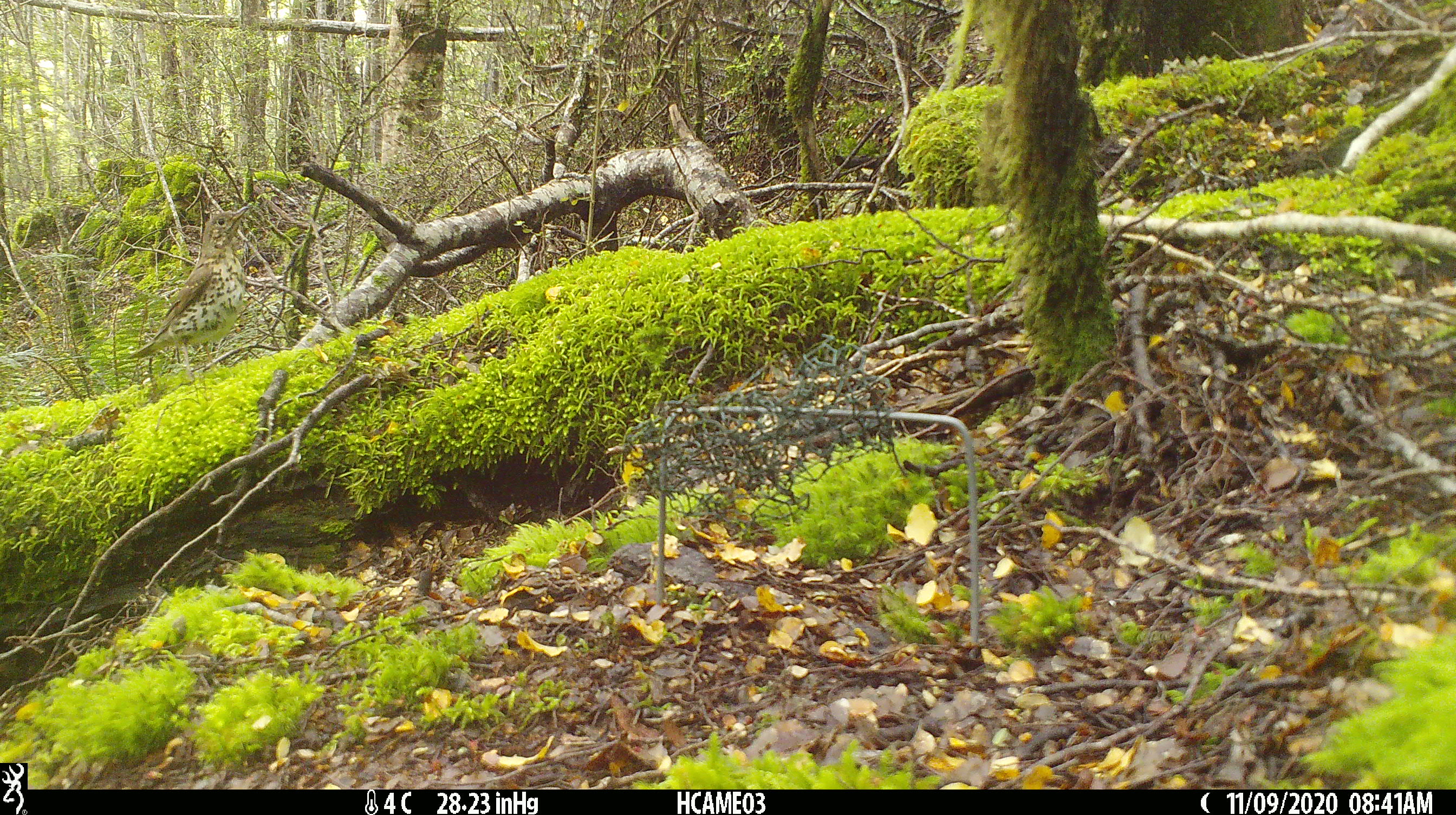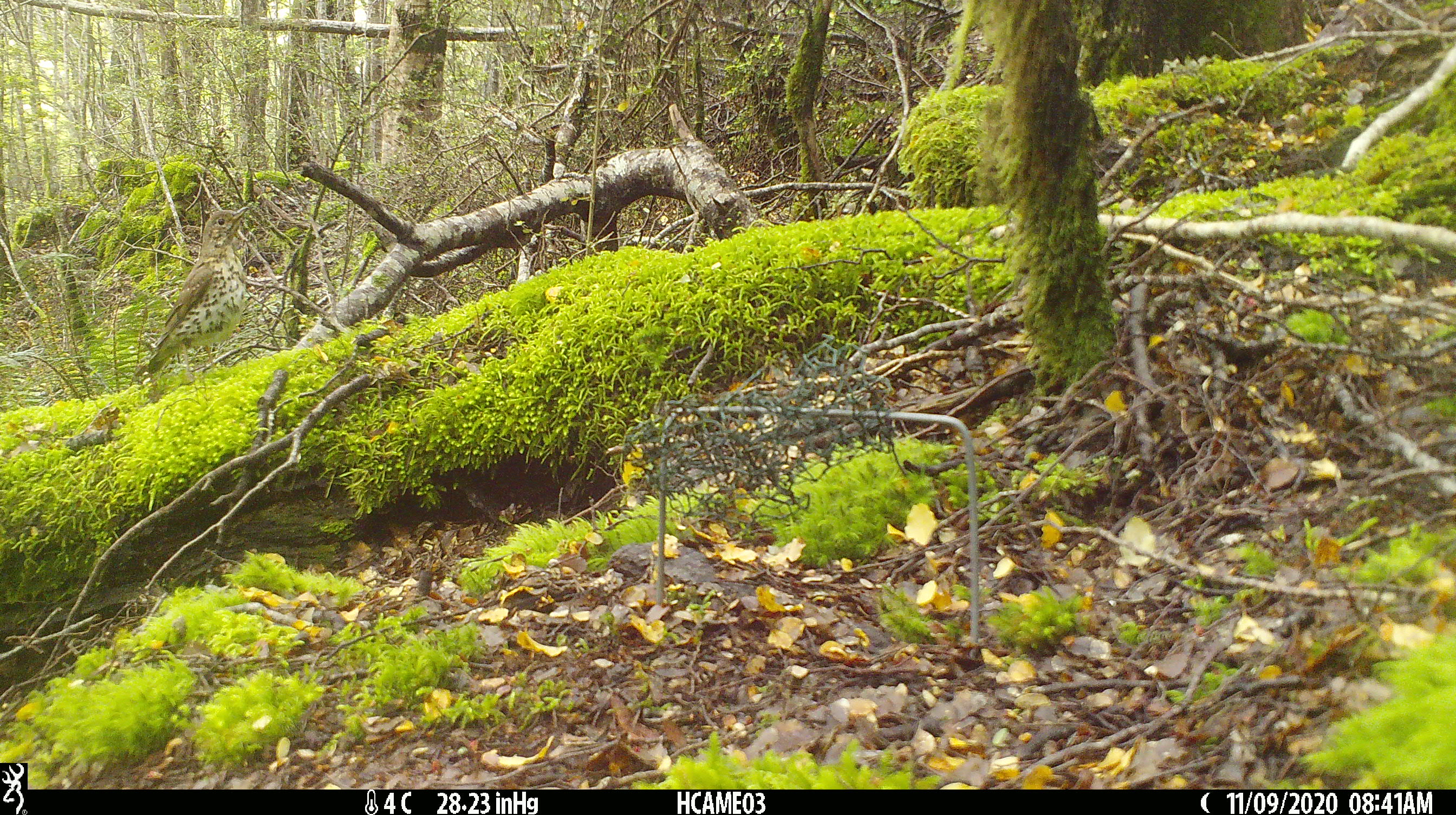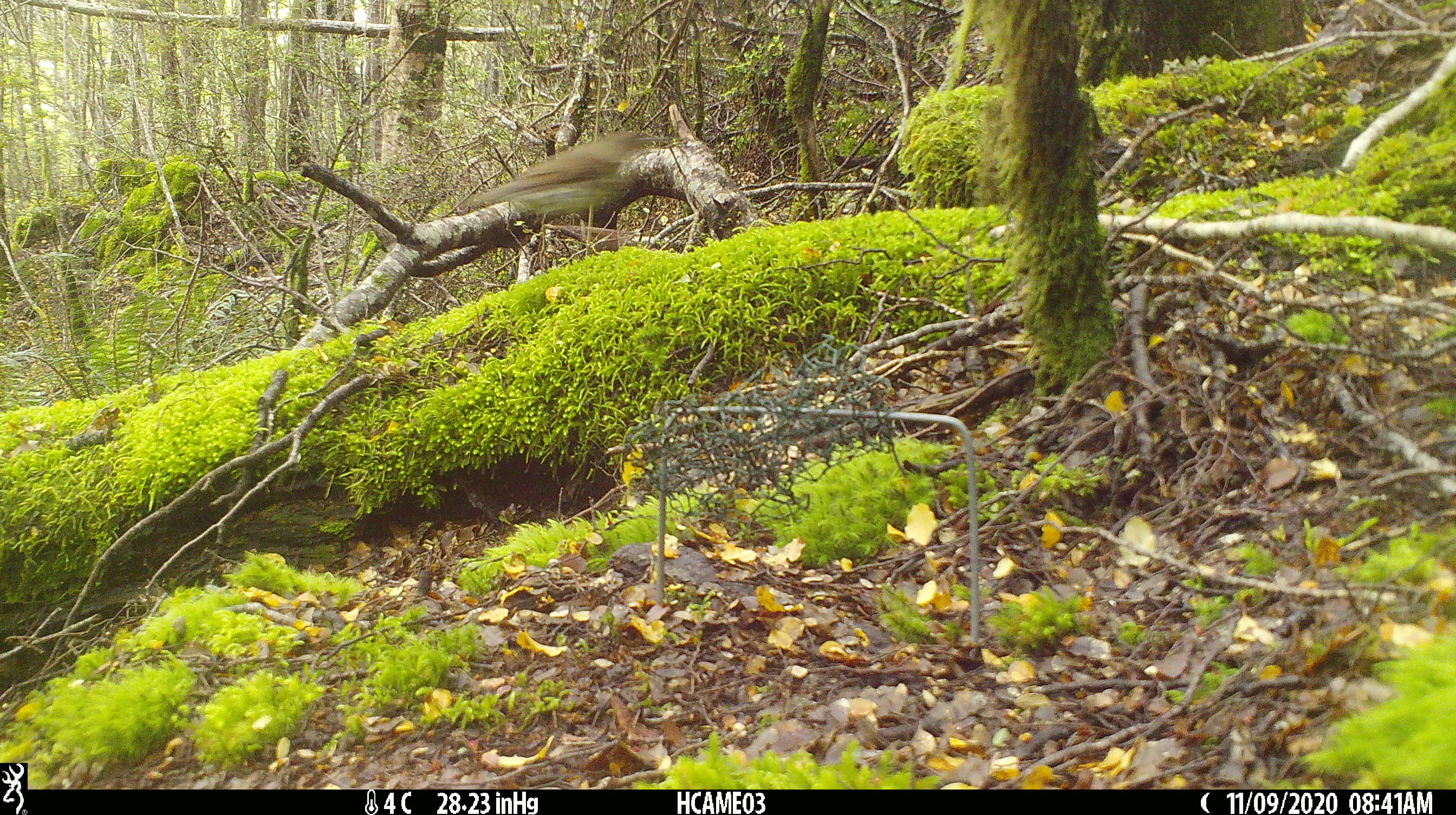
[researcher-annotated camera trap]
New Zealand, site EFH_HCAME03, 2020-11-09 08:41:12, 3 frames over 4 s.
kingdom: Animalia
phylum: Chordata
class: Aves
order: Passeriformes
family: Turdidae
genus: Turdus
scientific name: Turdus philomelos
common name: song thrush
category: thrush